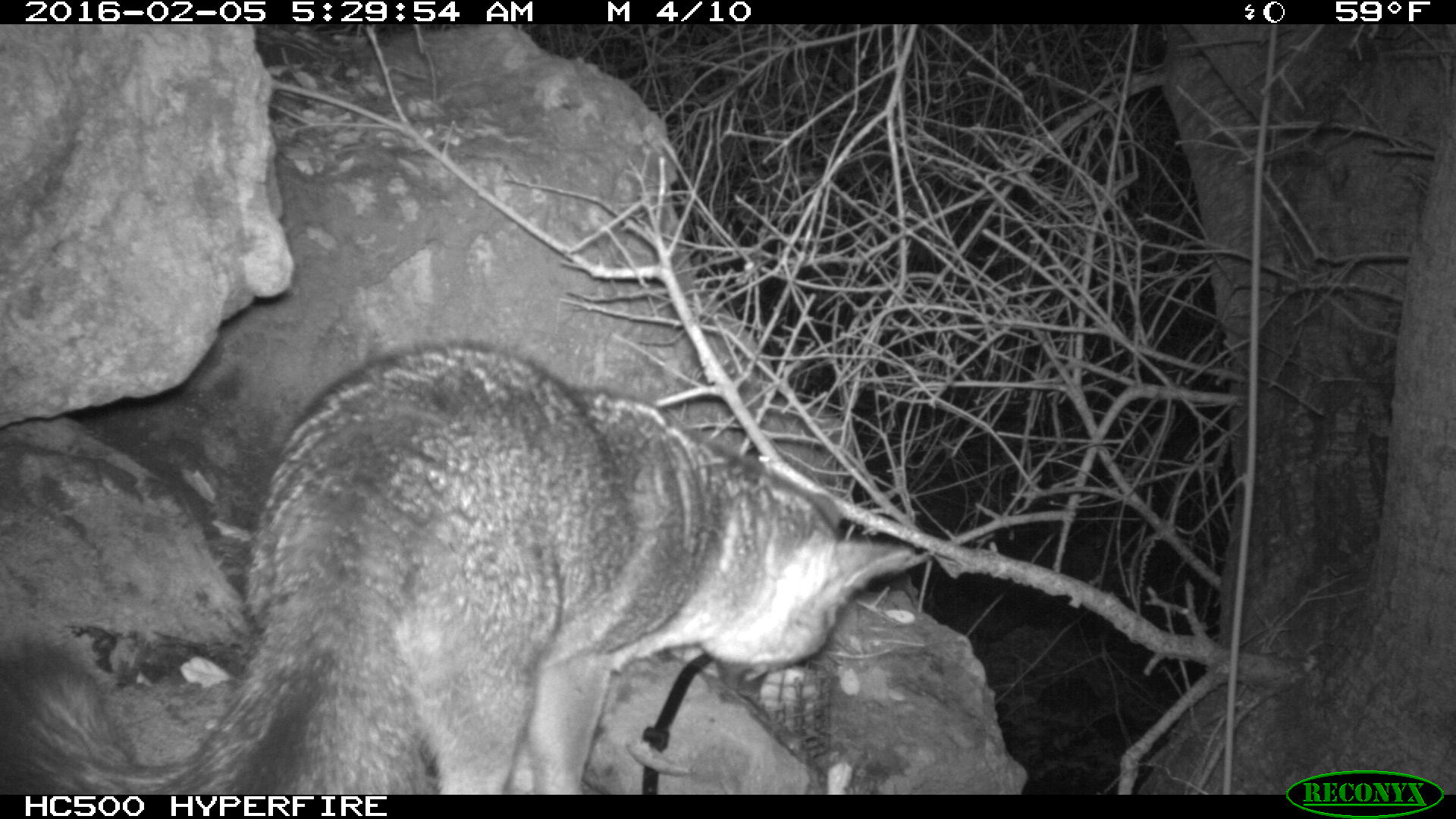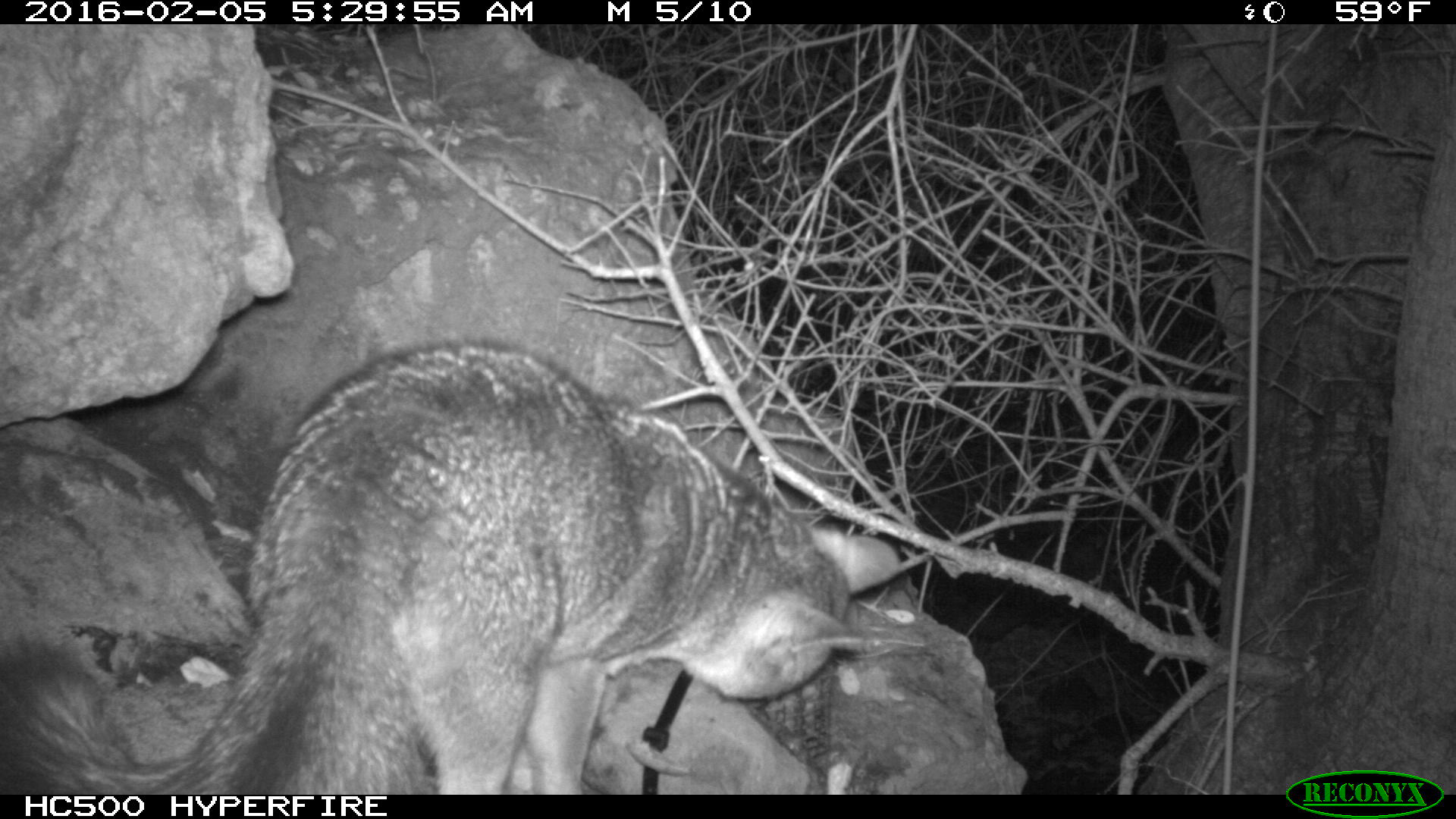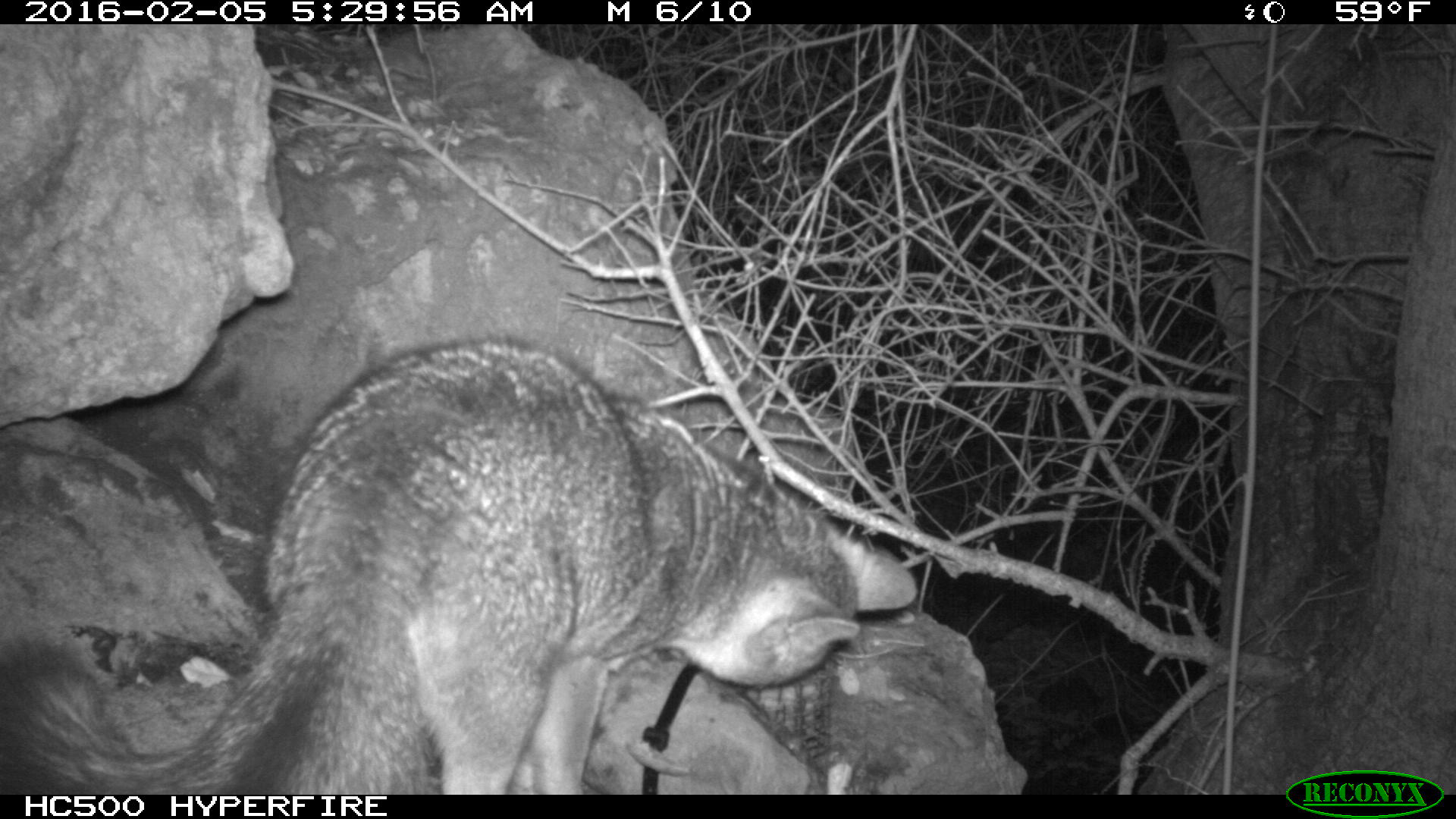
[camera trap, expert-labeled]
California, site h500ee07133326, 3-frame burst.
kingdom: Animalia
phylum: Chordata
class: Mammalia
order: Carnivora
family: Canidae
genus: Urocyon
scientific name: Urocyon littoralis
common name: island fox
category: fox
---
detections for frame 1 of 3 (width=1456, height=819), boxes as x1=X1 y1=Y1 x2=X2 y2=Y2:
fox: x1=0 y1=340 x2=912 y2=794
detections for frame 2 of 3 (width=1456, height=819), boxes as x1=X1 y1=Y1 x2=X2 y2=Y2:
fox: x1=0 y1=338 x2=899 y2=794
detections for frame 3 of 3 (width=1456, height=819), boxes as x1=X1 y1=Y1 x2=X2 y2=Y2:
fox: x1=0 y1=327 x2=917 y2=793